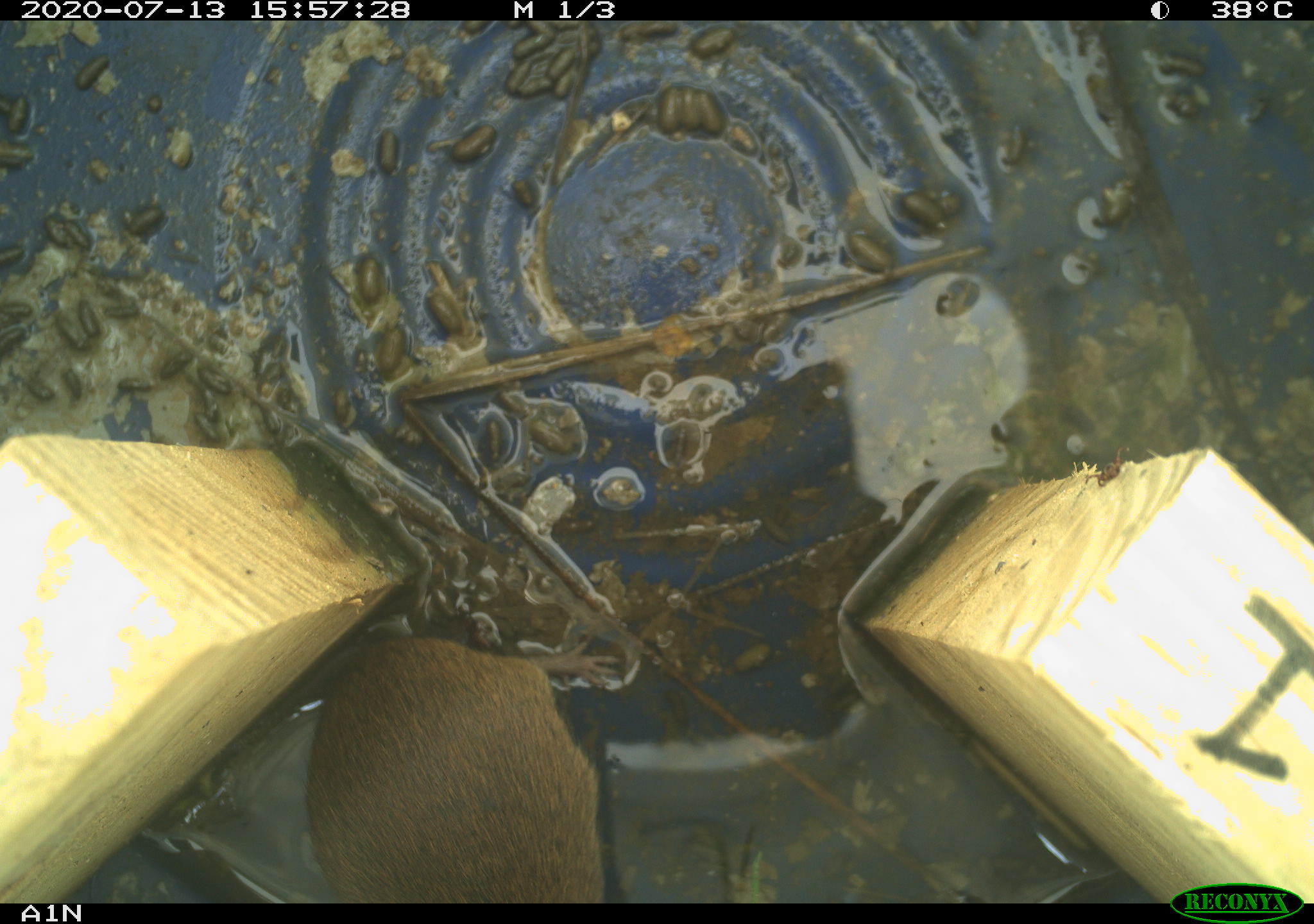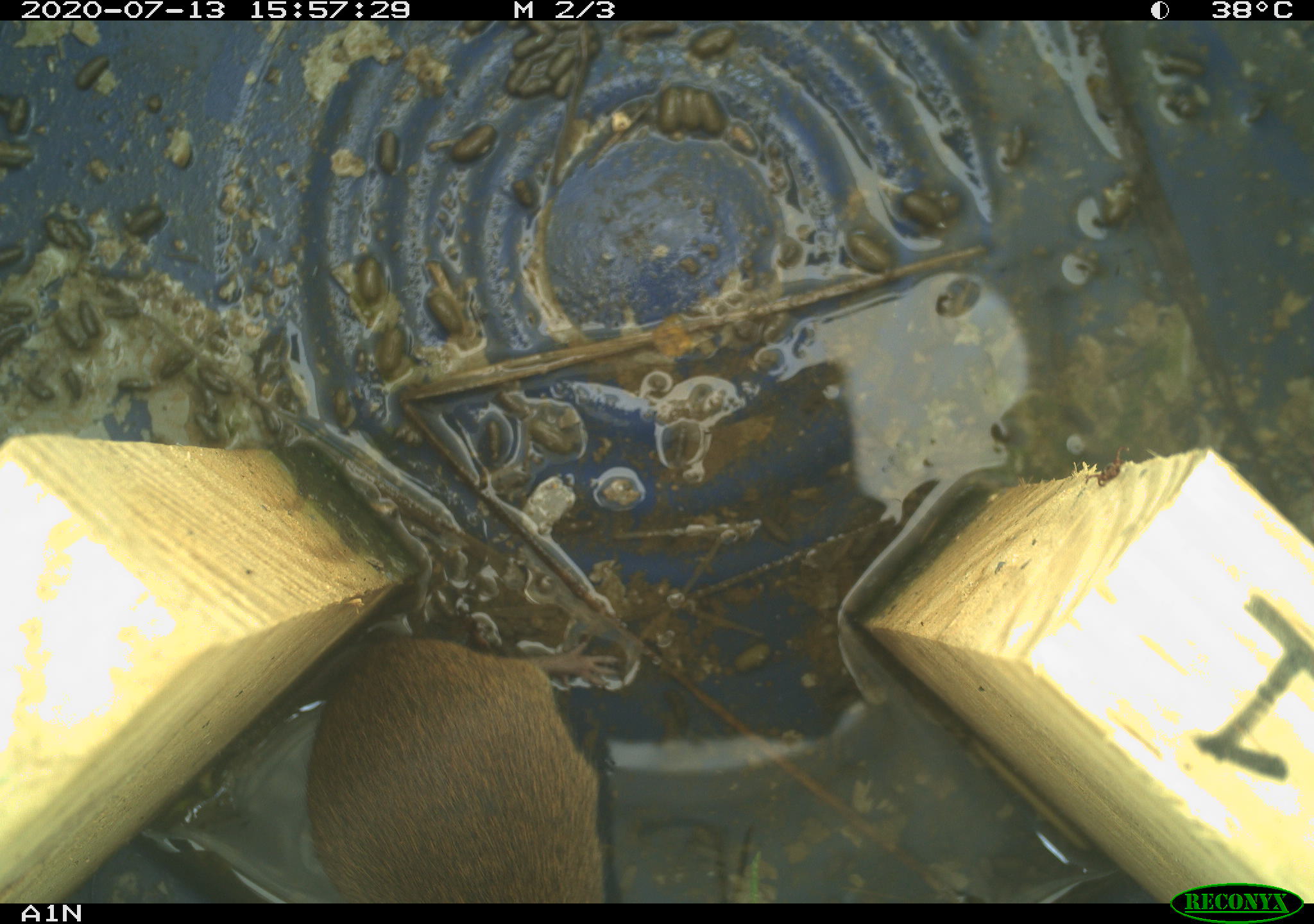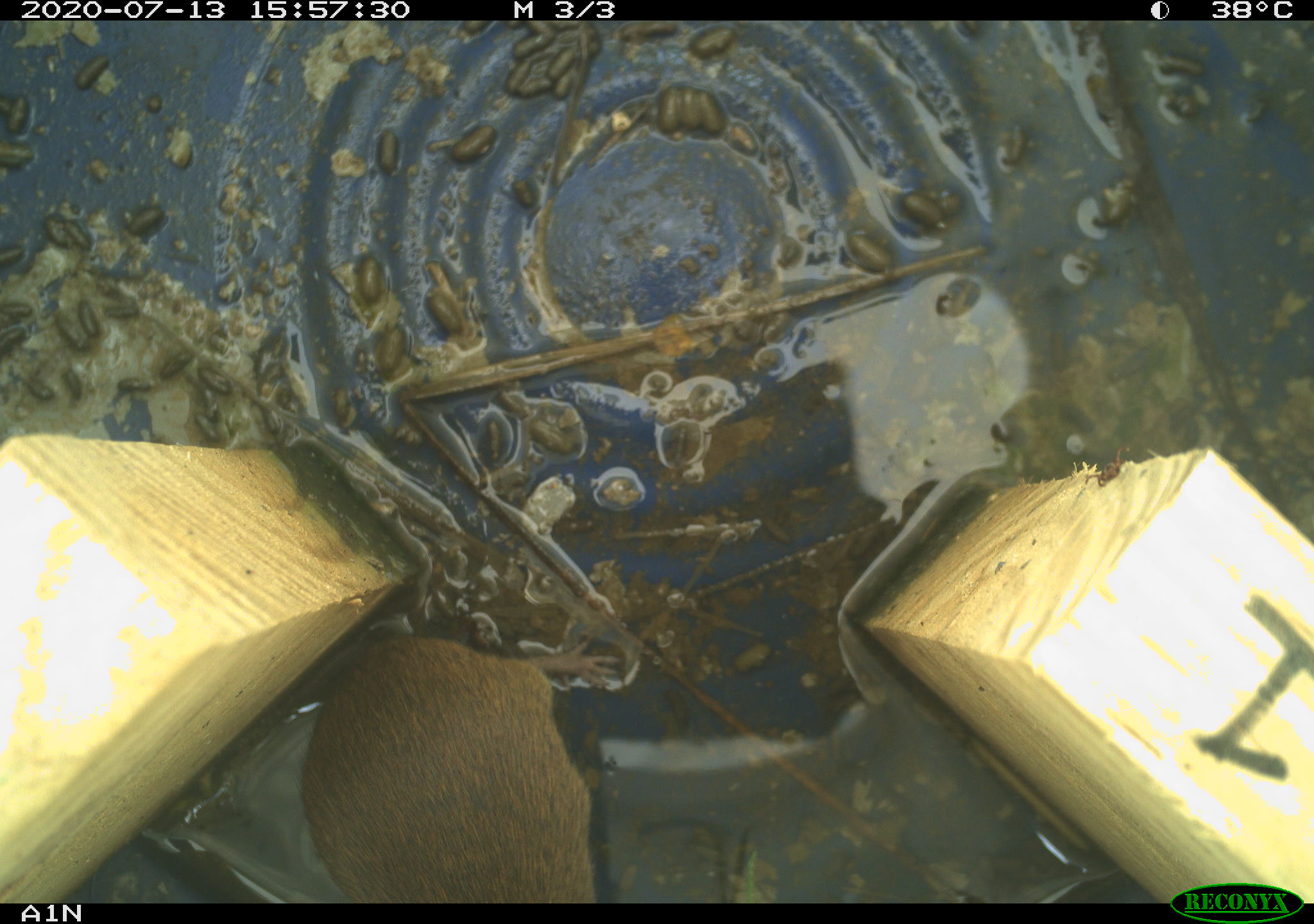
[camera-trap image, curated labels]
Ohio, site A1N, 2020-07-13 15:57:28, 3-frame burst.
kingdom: Animalia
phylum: Chordata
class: Mammalia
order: Rodentia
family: Cricetidae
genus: Microtus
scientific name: Microtus pennsylvanicus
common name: meadow vole